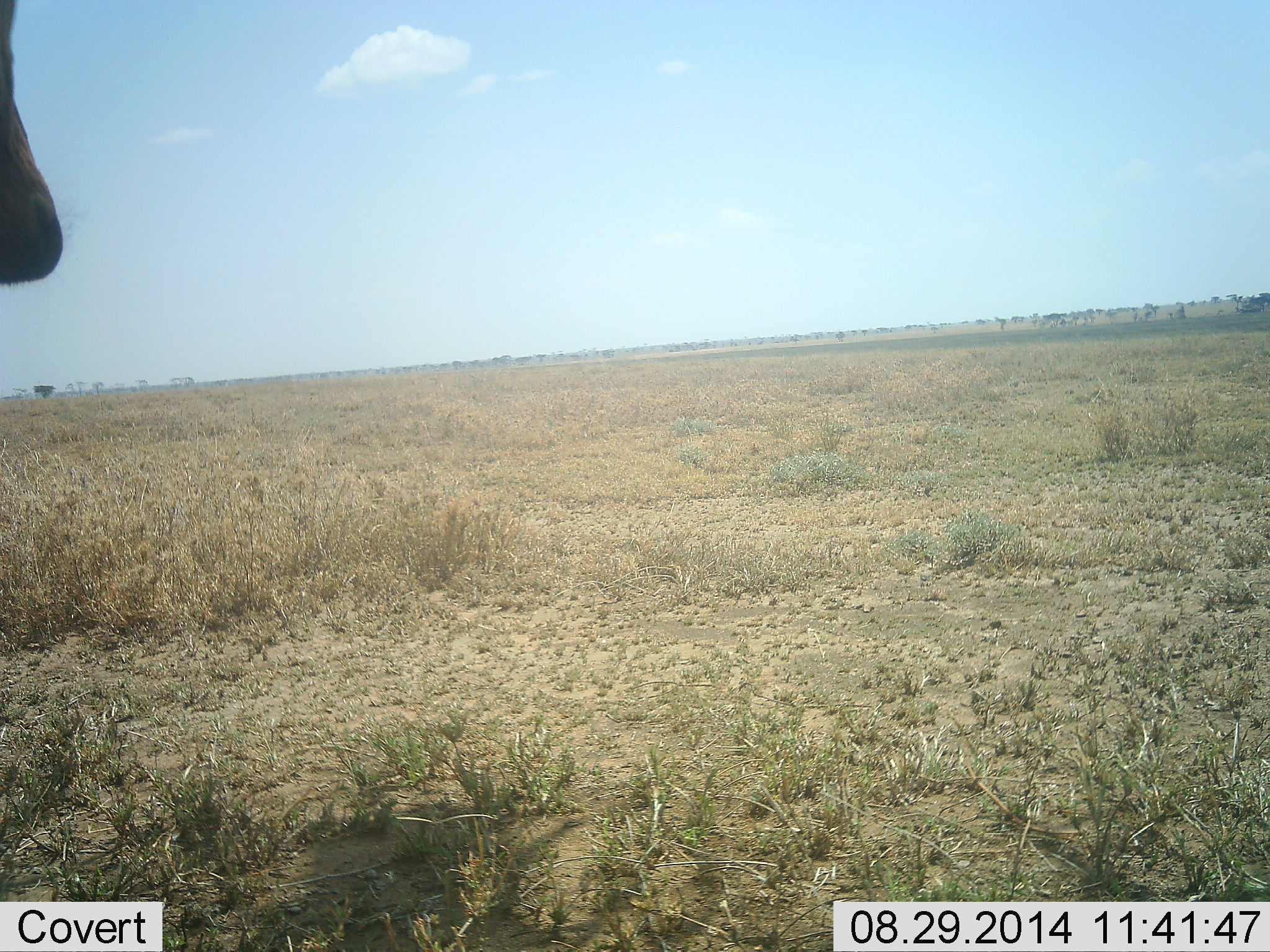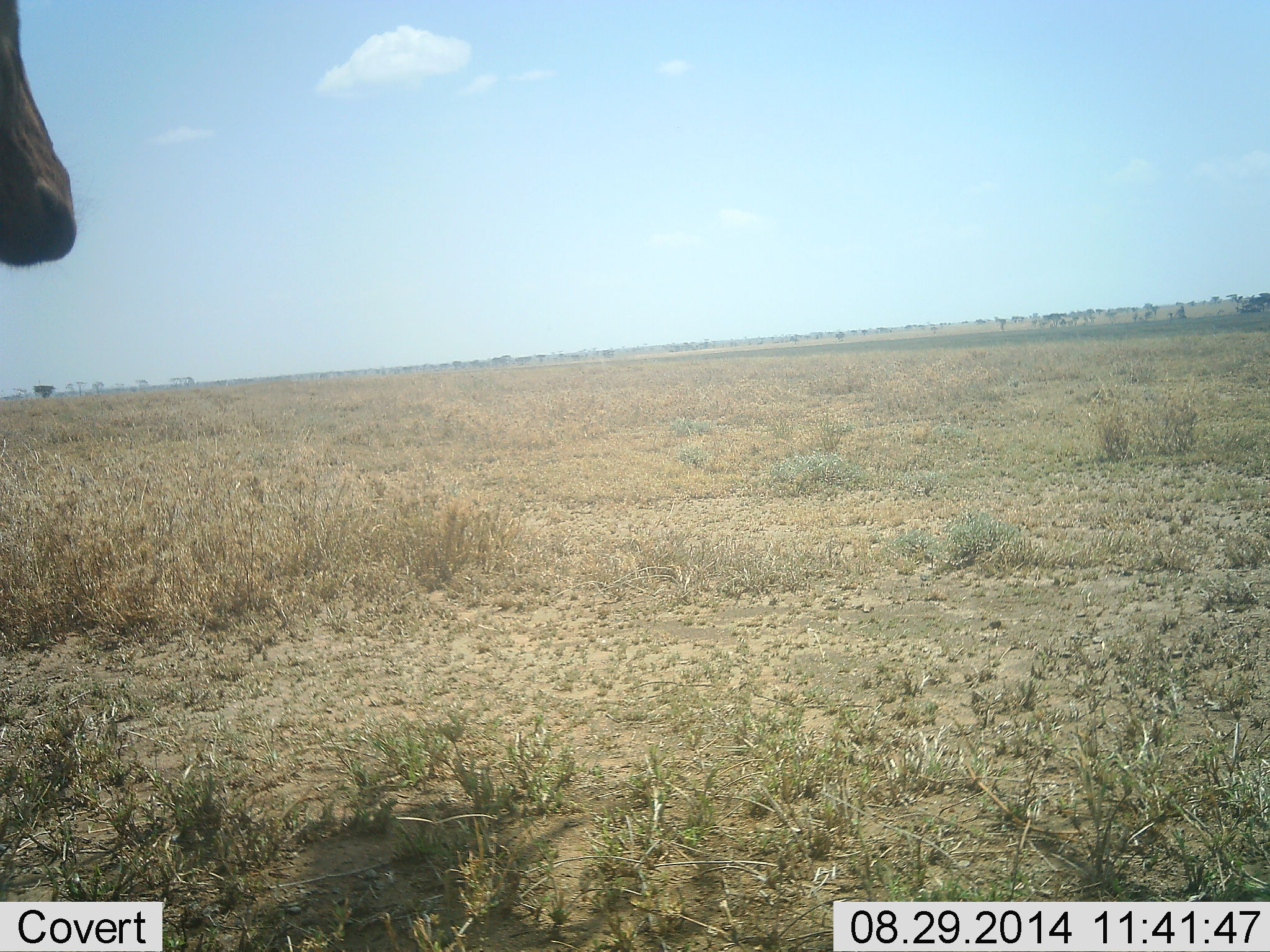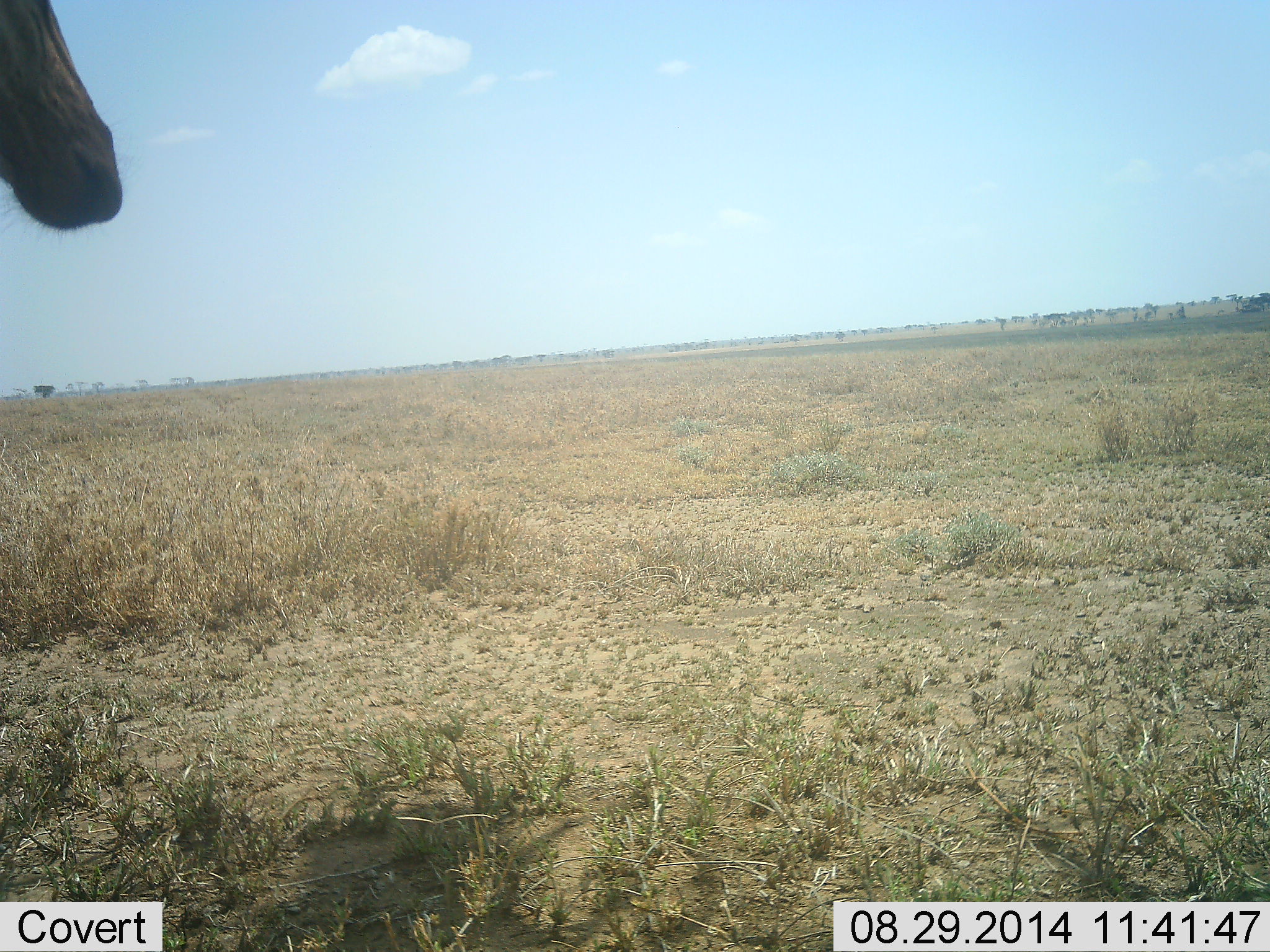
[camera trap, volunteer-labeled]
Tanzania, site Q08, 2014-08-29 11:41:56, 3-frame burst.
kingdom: Animalia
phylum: Chordata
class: Mammalia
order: Artiodactyla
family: Bovidae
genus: Damaliscus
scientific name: Damaliscus lunatus jimela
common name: topi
Topi (Damaliscus lunatus jimela), count 1. Behavior (volunteer vote fractions): standing 100%, resting 0%, moving 0%, interacting 0%. Young present (vote fraction): 0%. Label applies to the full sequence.